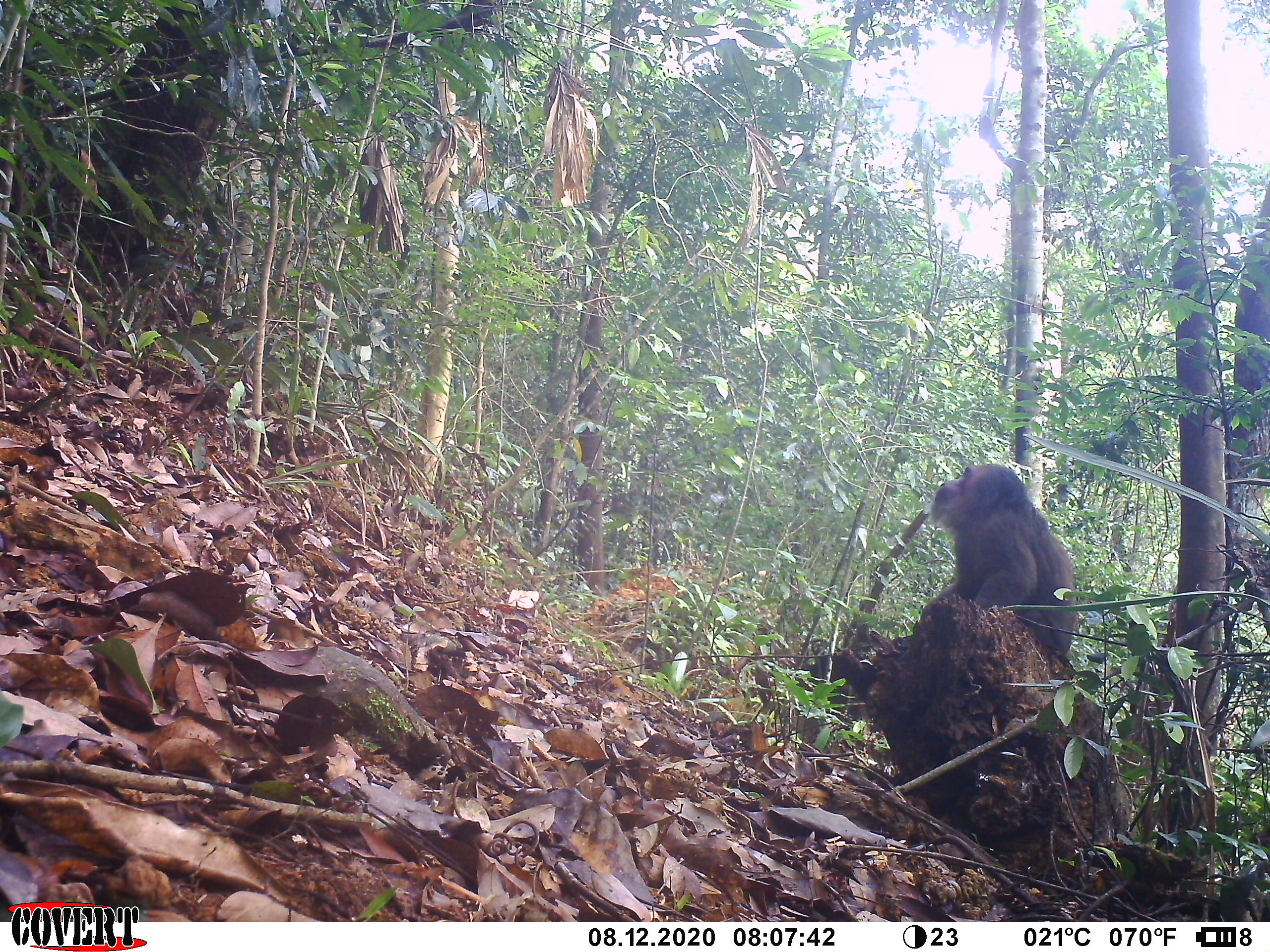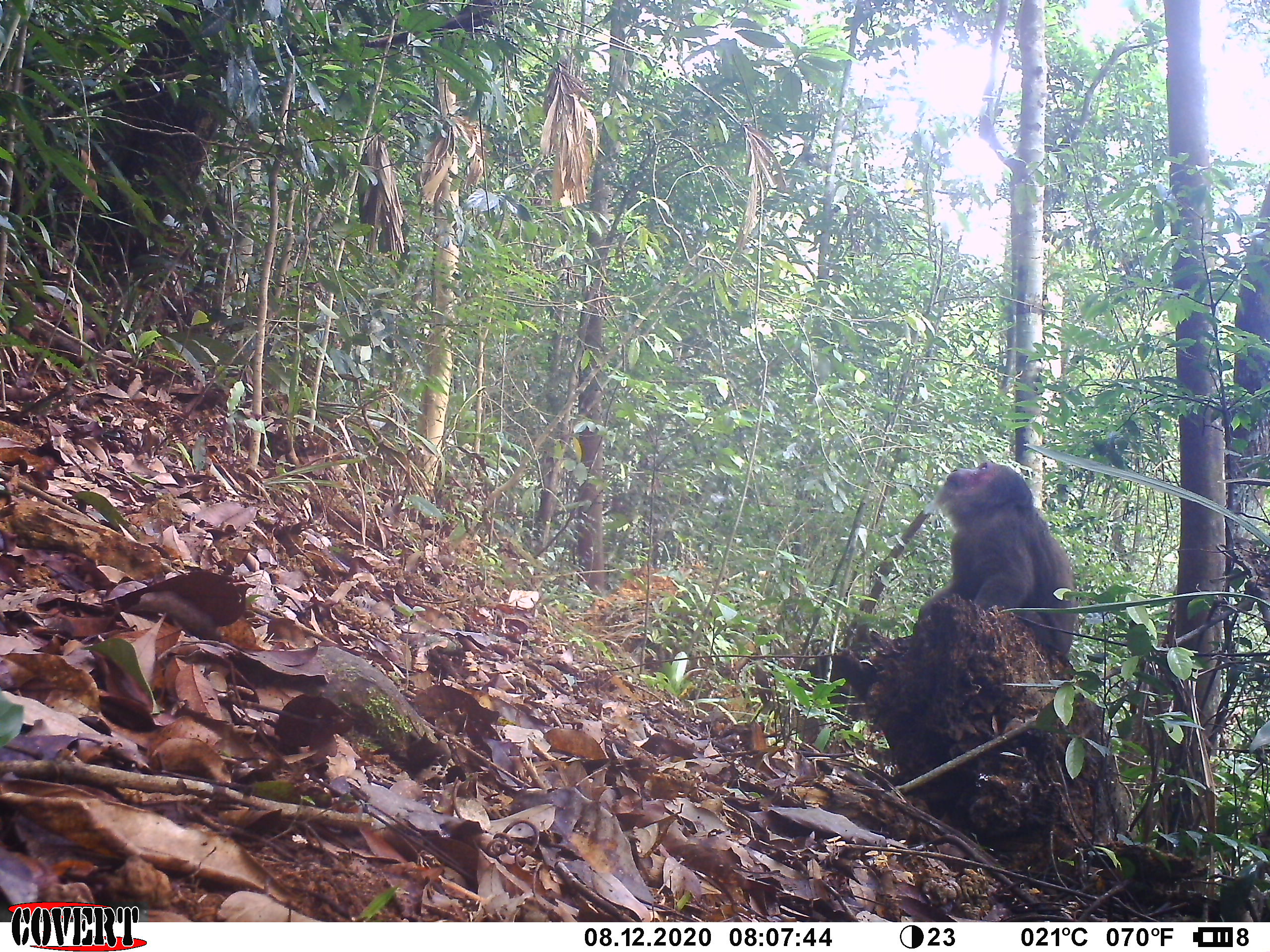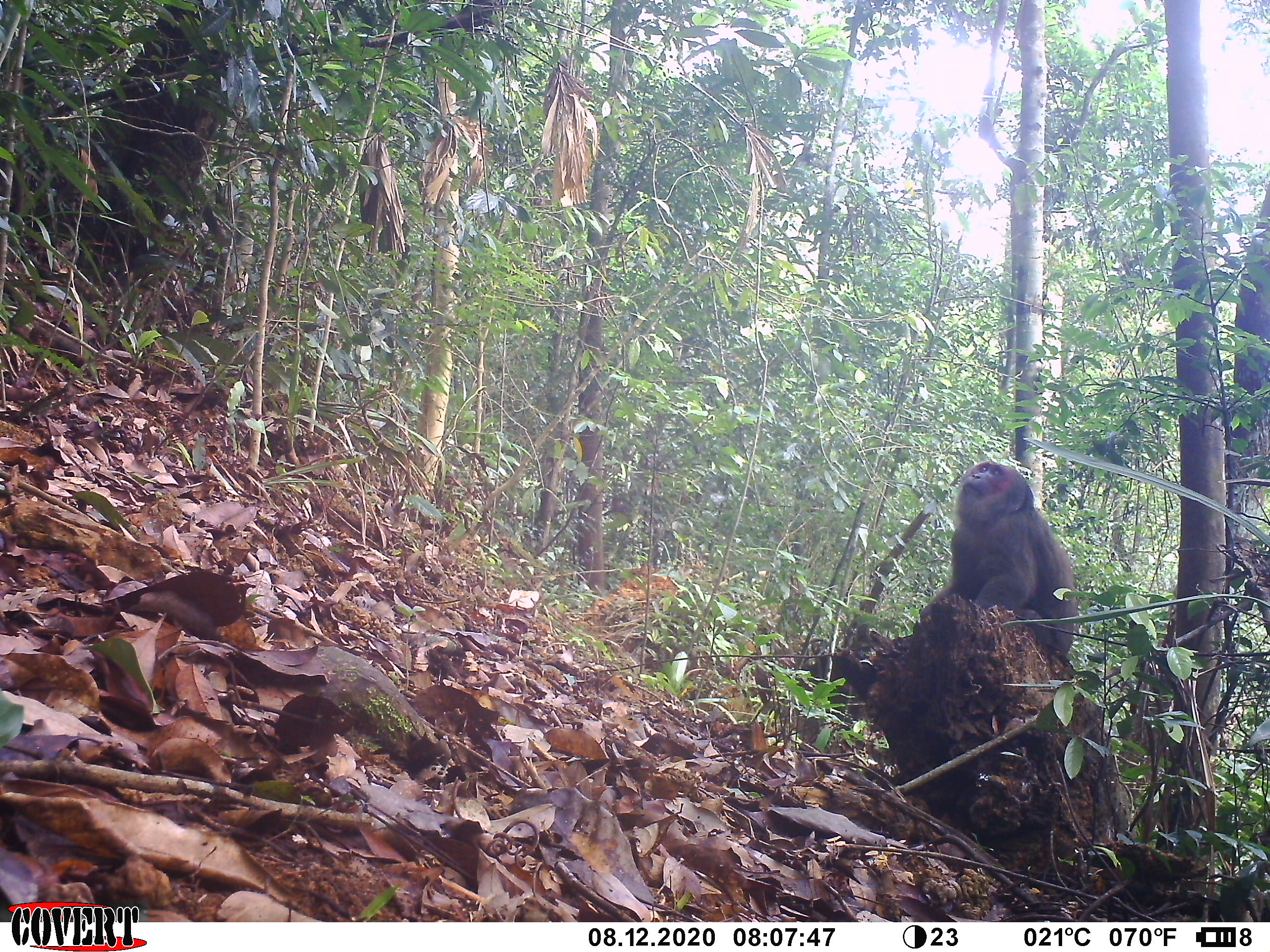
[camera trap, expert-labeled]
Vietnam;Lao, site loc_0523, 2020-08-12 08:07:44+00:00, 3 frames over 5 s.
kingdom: Animalia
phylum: Chordata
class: Mammalia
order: Primates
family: Cercopithecidae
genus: Macaca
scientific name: Macaca arctoides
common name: stump-tailed macaque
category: stump tailed macaque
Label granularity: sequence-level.